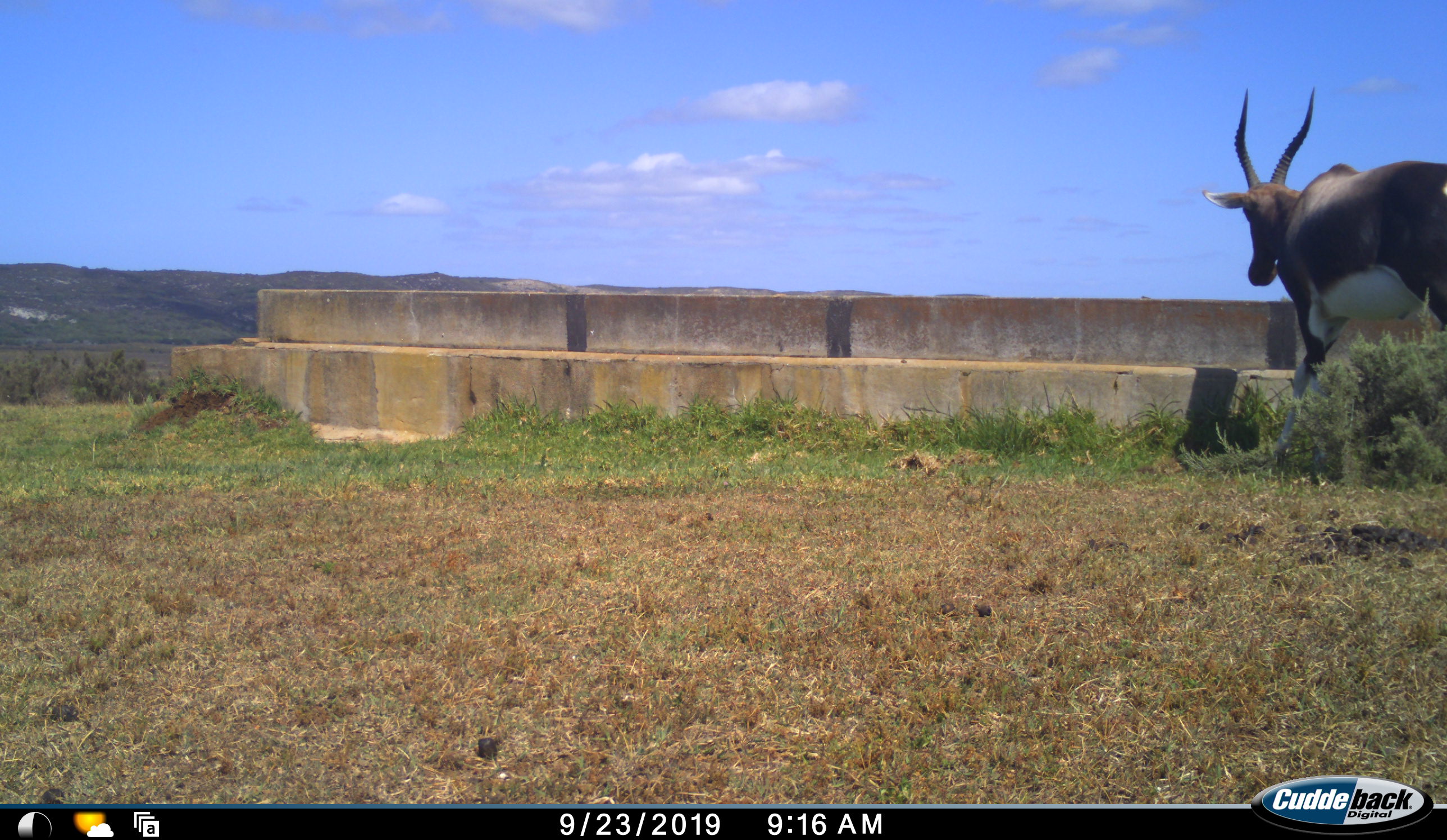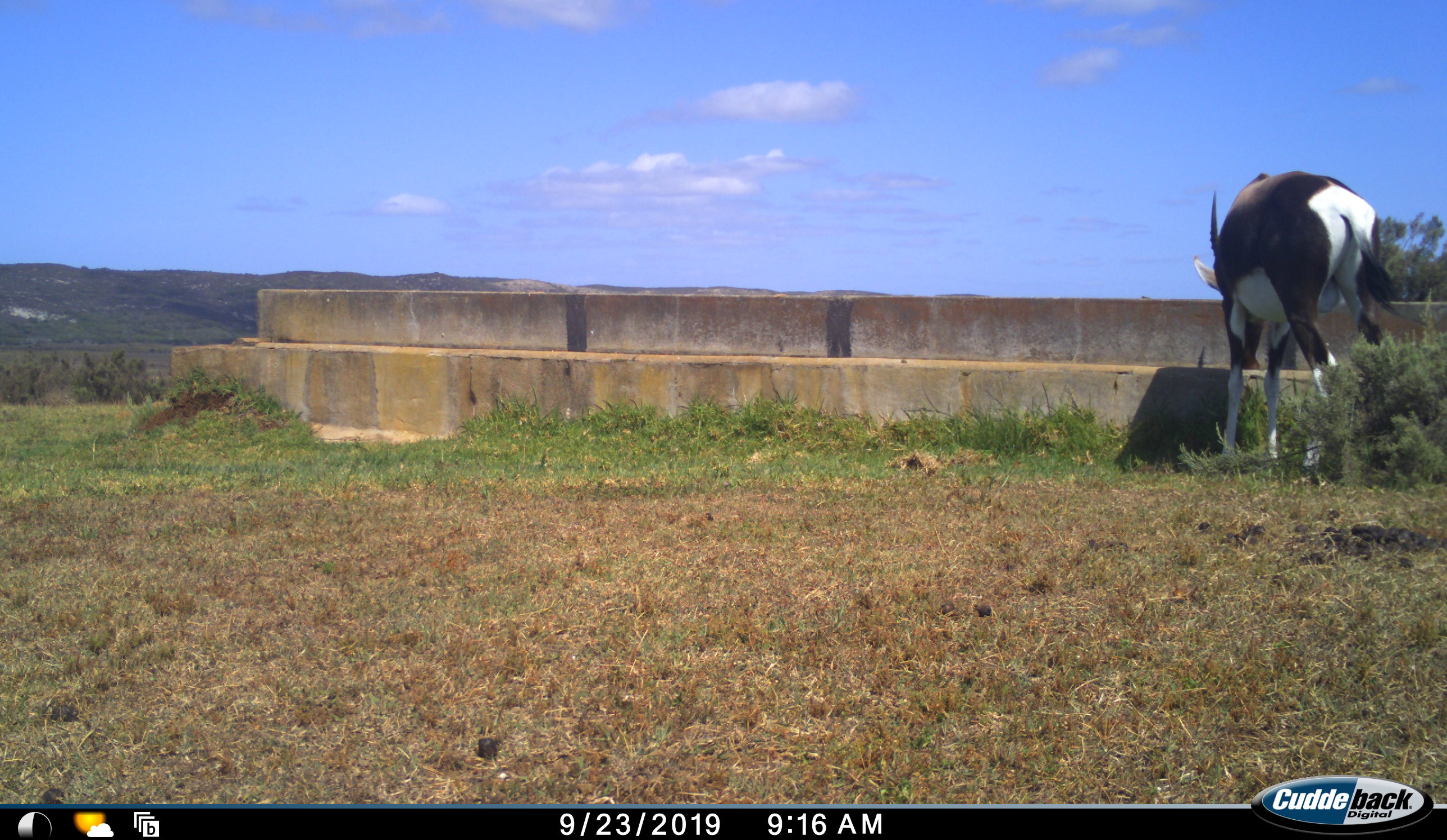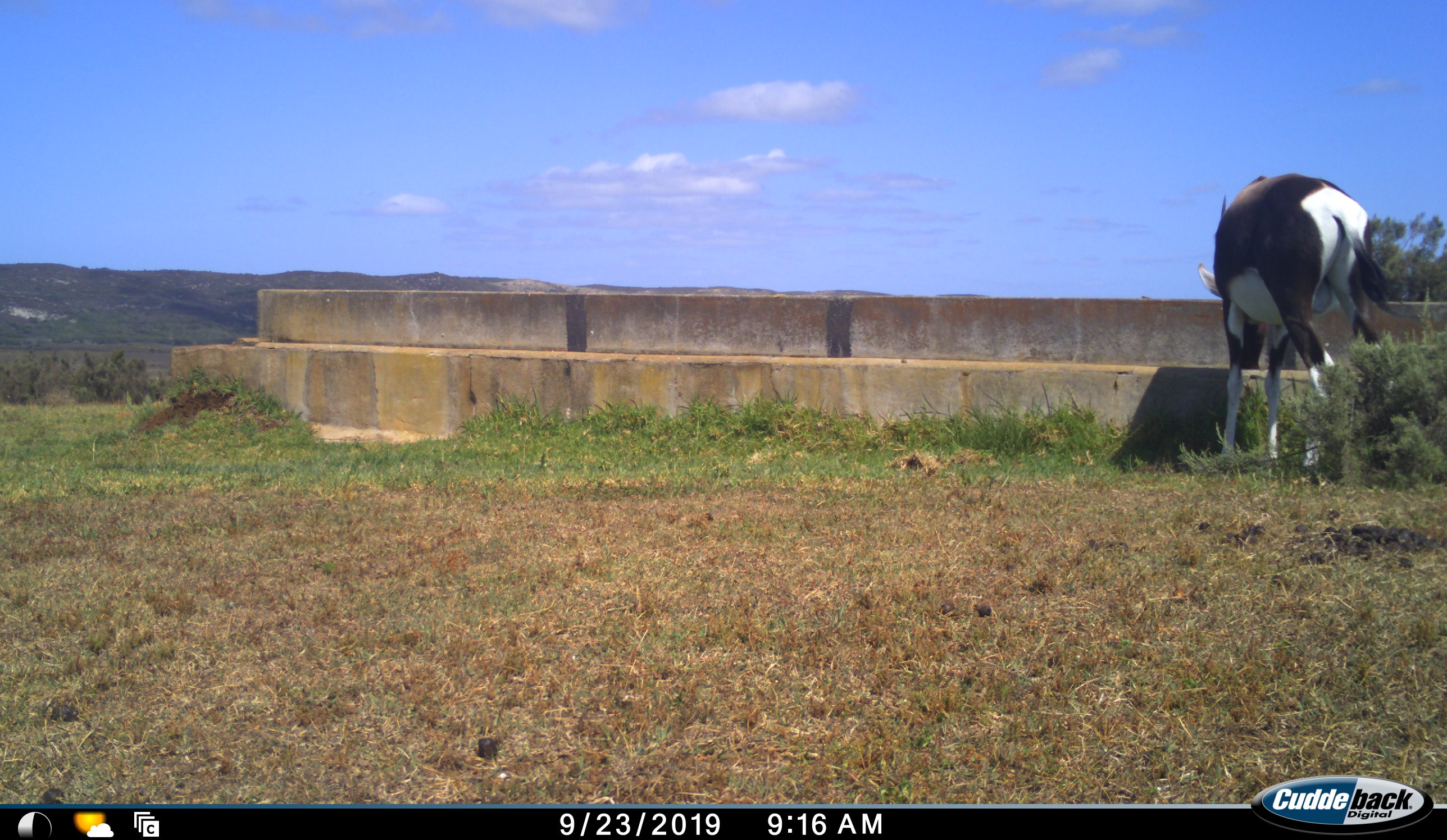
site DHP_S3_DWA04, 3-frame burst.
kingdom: Animalia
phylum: Chordata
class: Mammalia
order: Artiodactyla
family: Bovidae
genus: Damaliscus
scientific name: Damaliscus pygargus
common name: bontebok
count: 1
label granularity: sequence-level